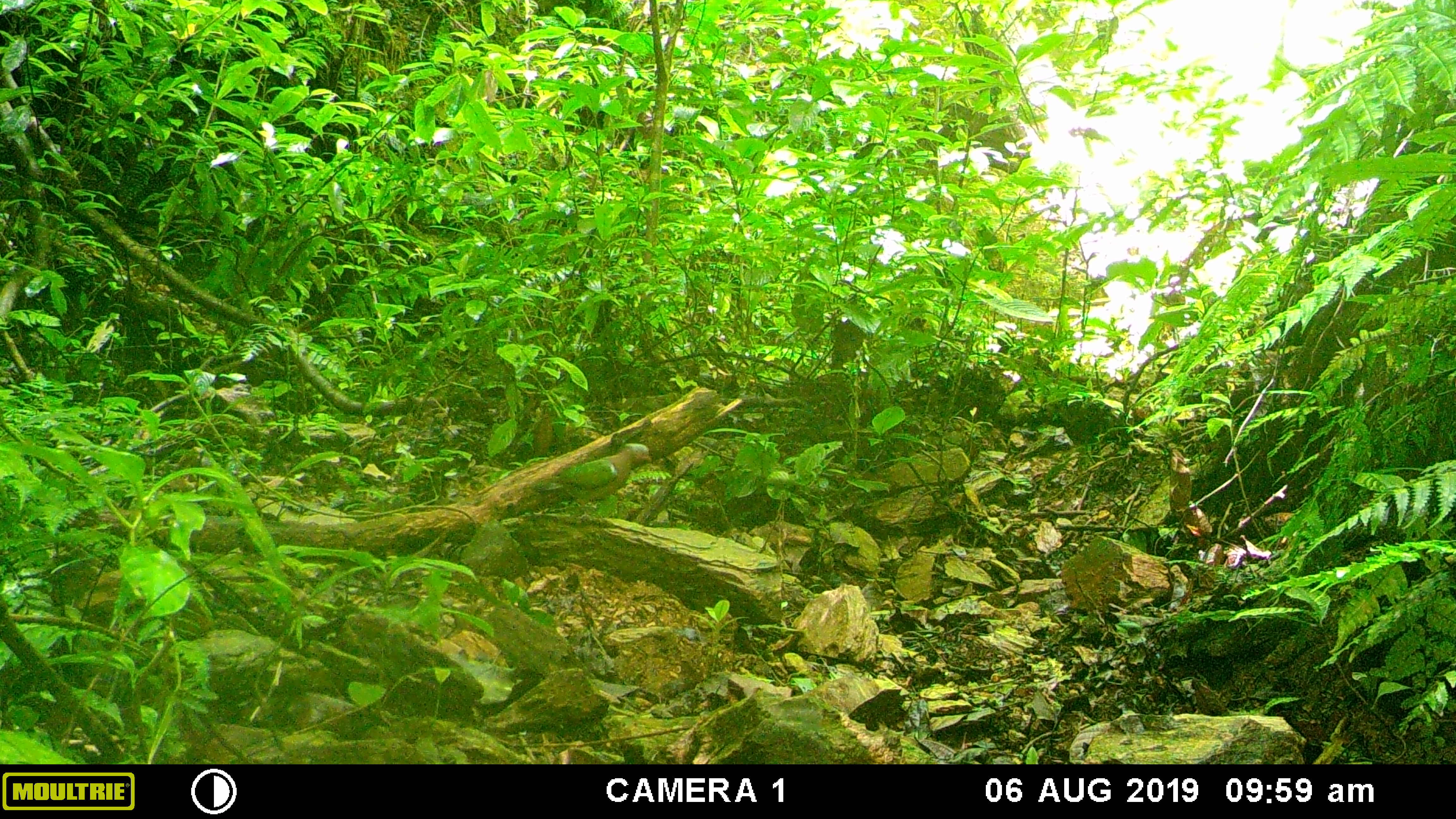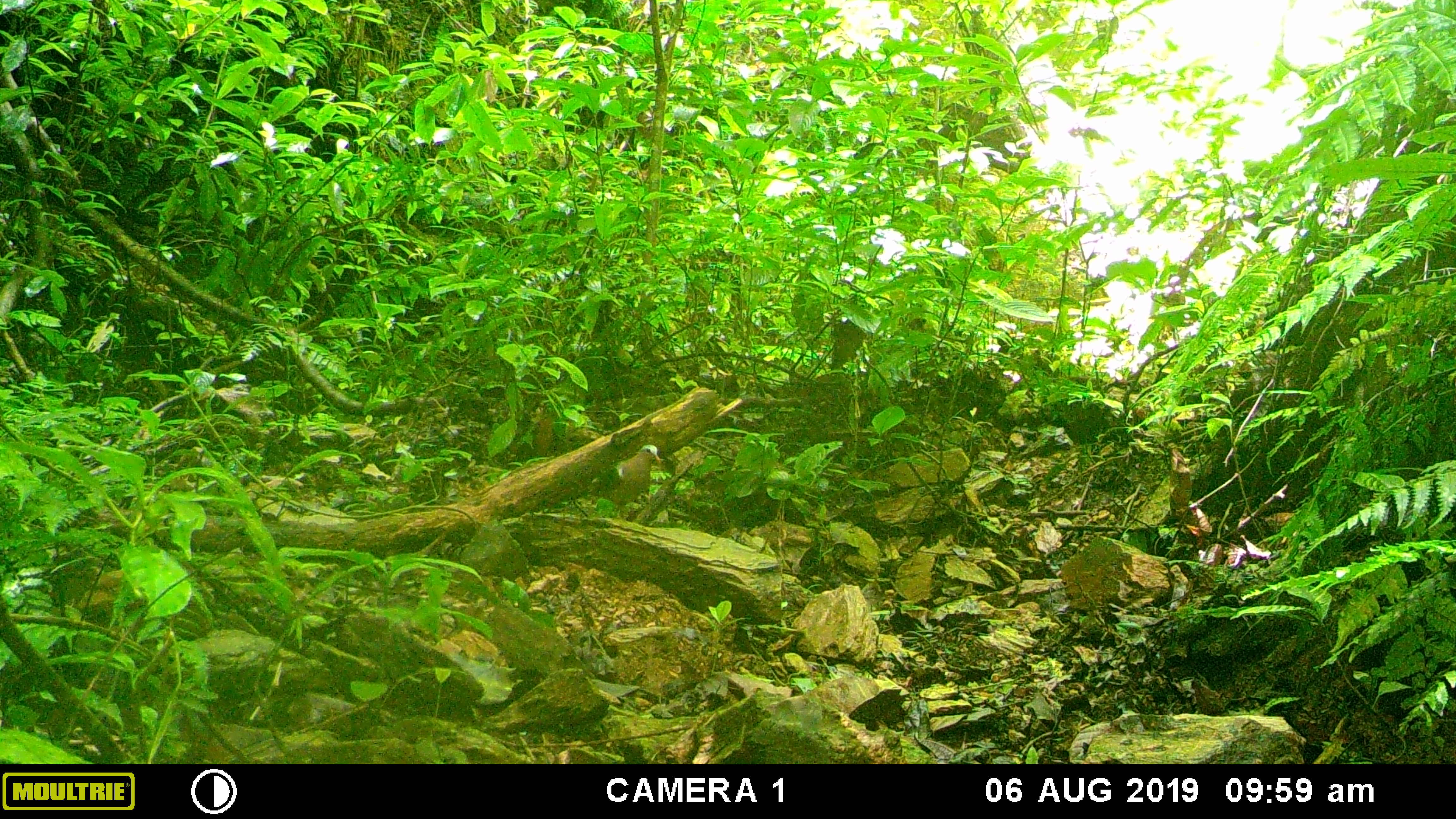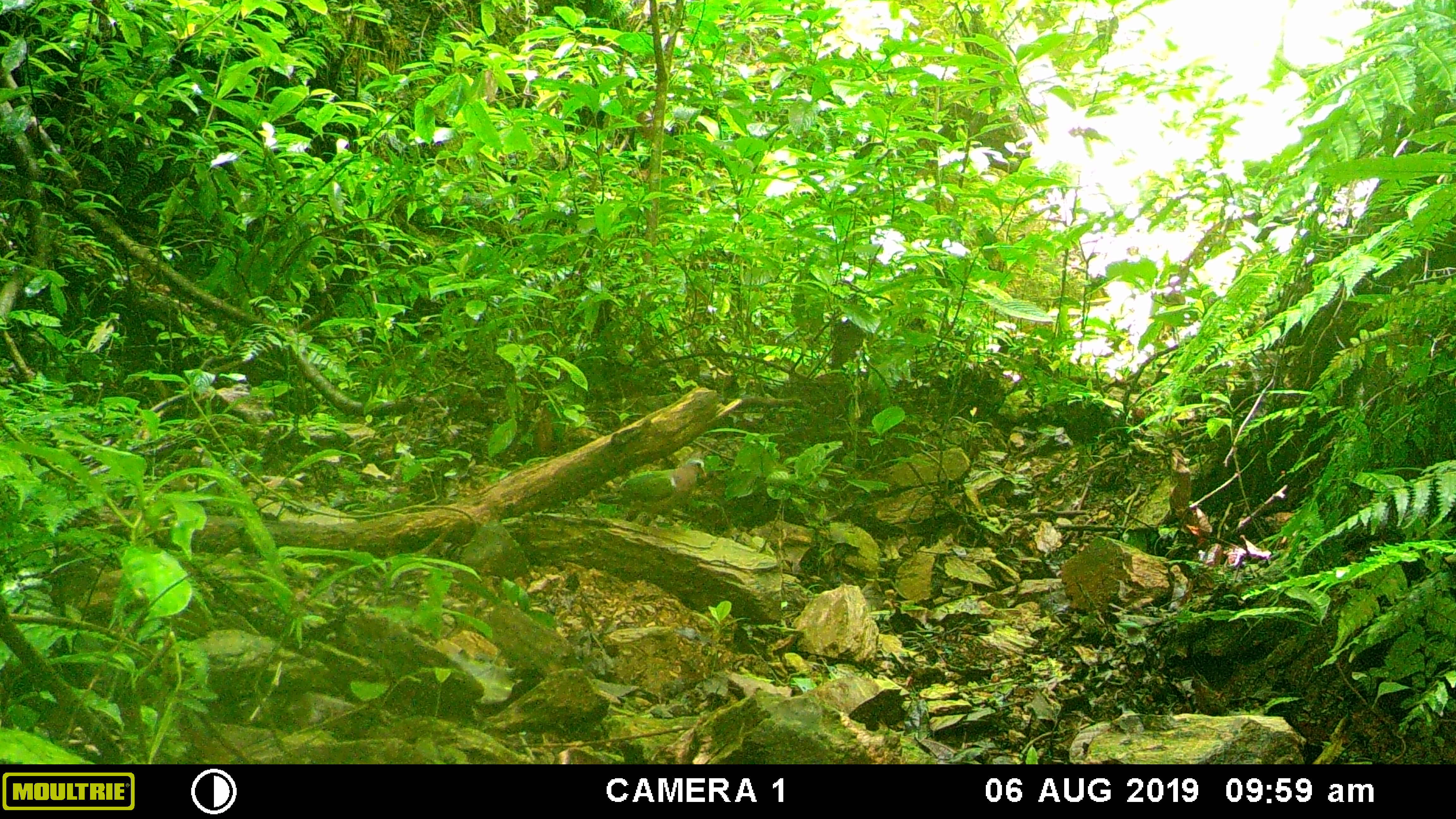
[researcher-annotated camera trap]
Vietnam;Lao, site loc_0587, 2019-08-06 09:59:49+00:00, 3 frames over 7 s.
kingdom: Animalia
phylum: Chordata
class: Aves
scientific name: Aves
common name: bird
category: unidentified bird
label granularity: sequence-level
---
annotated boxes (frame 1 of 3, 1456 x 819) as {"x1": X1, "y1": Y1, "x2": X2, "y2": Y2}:
unidentified bird: {"x1": 523, "y1": 443, "x2": 652, "y2": 524}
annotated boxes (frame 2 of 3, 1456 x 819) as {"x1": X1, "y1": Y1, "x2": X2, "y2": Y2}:
unidentified bird: {"x1": 586, "y1": 444, "x2": 661, "y2": 510}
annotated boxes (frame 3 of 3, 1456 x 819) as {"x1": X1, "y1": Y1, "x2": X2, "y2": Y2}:
unidentified bird: {"x1": 597, "y1": 457, "x2": 707, "y2": 531}